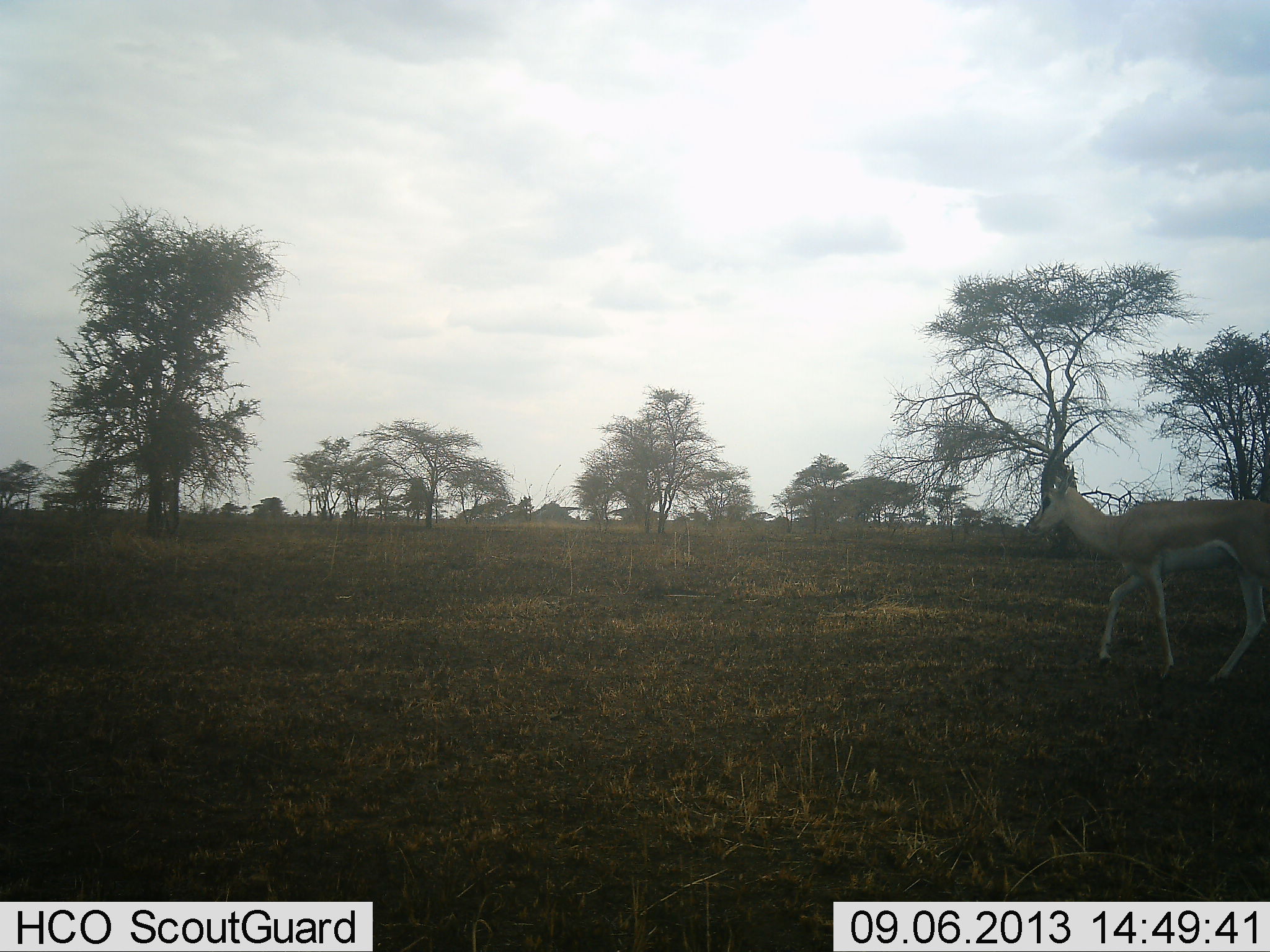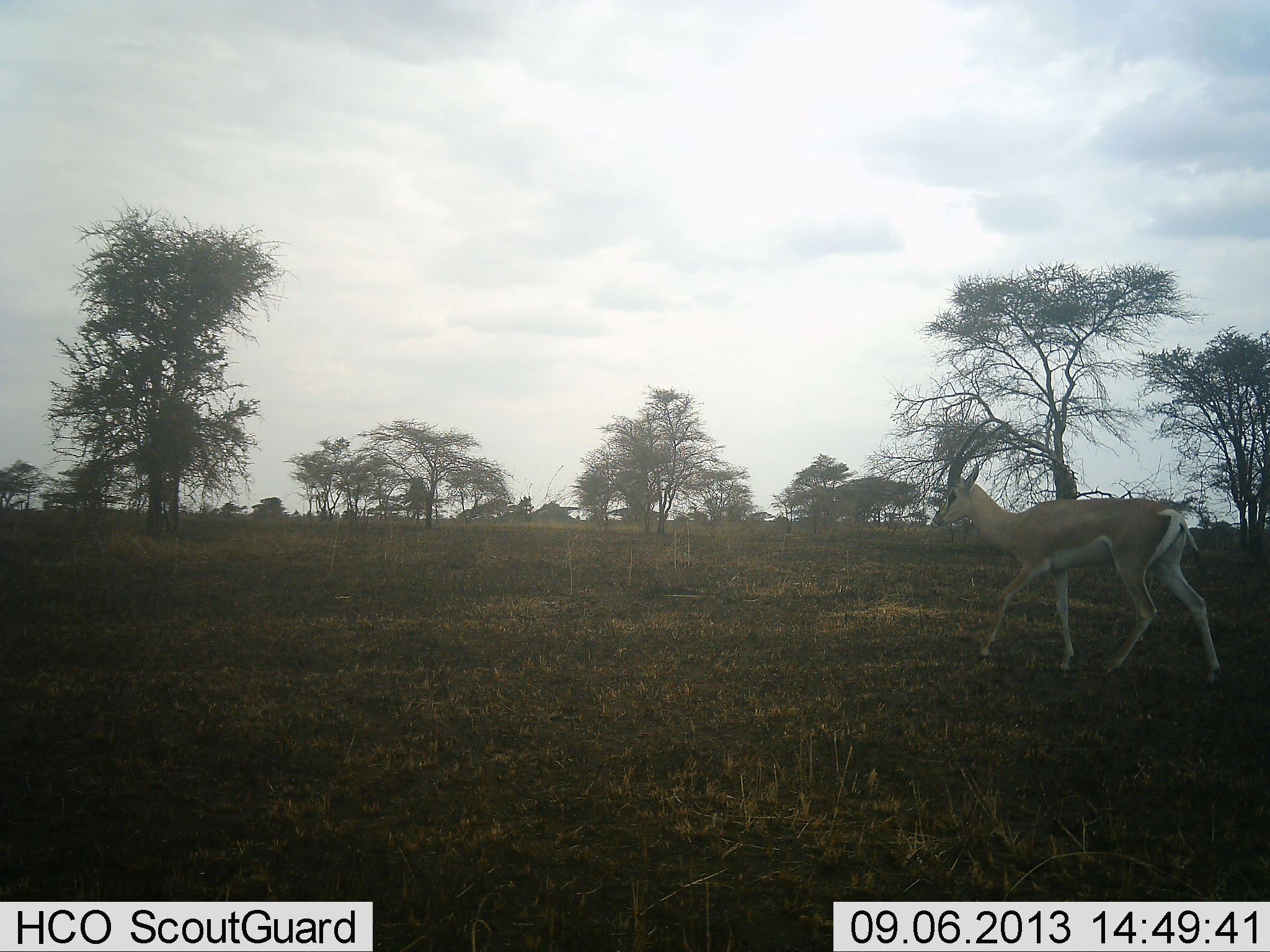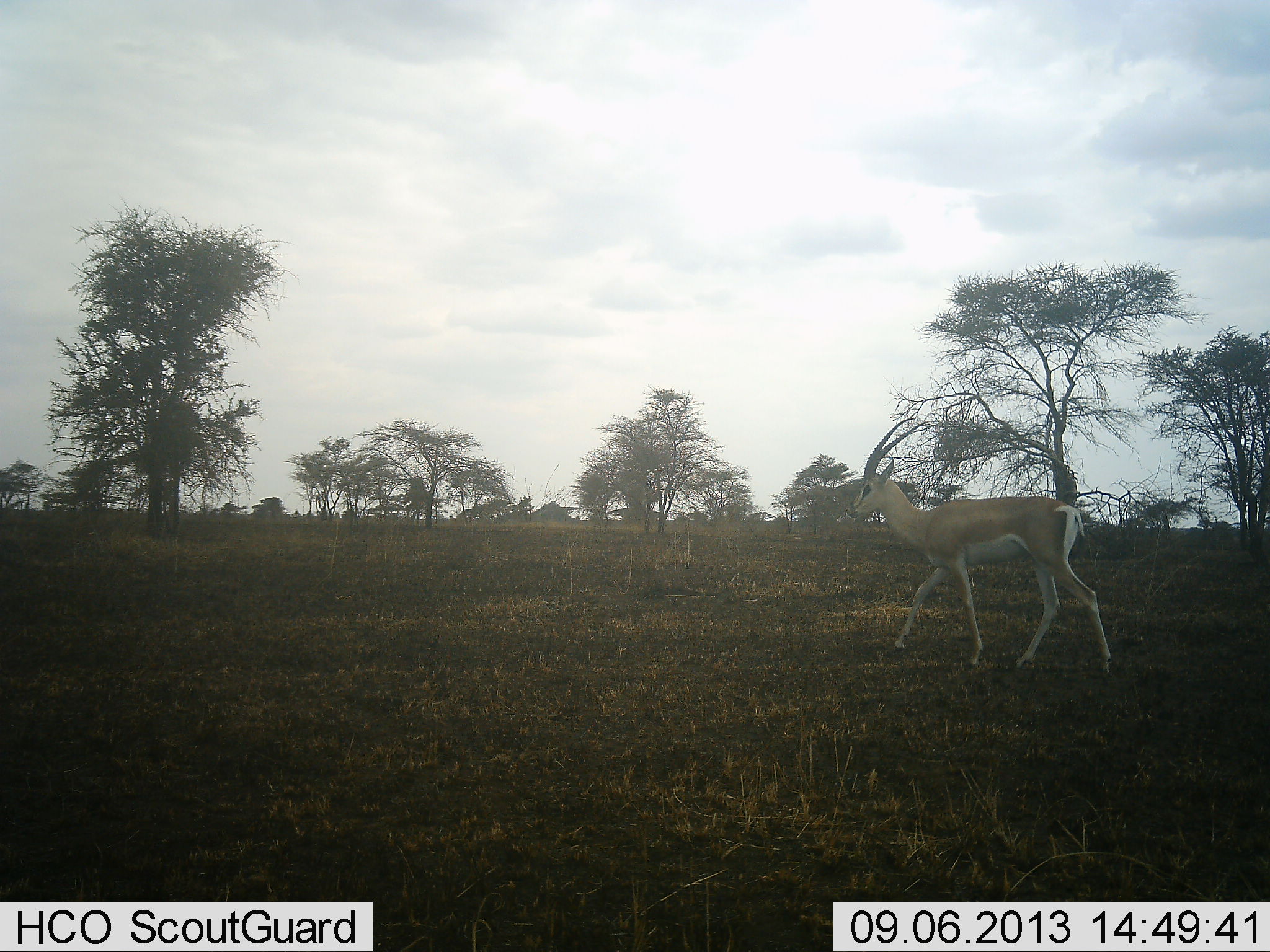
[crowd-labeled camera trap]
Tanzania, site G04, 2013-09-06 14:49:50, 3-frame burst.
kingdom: Animalia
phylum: Chordata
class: Mammalia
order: Artiodactyla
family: Bovidae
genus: Nanger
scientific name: Nanger granti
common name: grant's gazelle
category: gazellegrants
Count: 1.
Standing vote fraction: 0%.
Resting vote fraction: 0%.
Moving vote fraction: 100%.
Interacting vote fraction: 0%.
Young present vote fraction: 0%.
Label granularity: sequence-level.